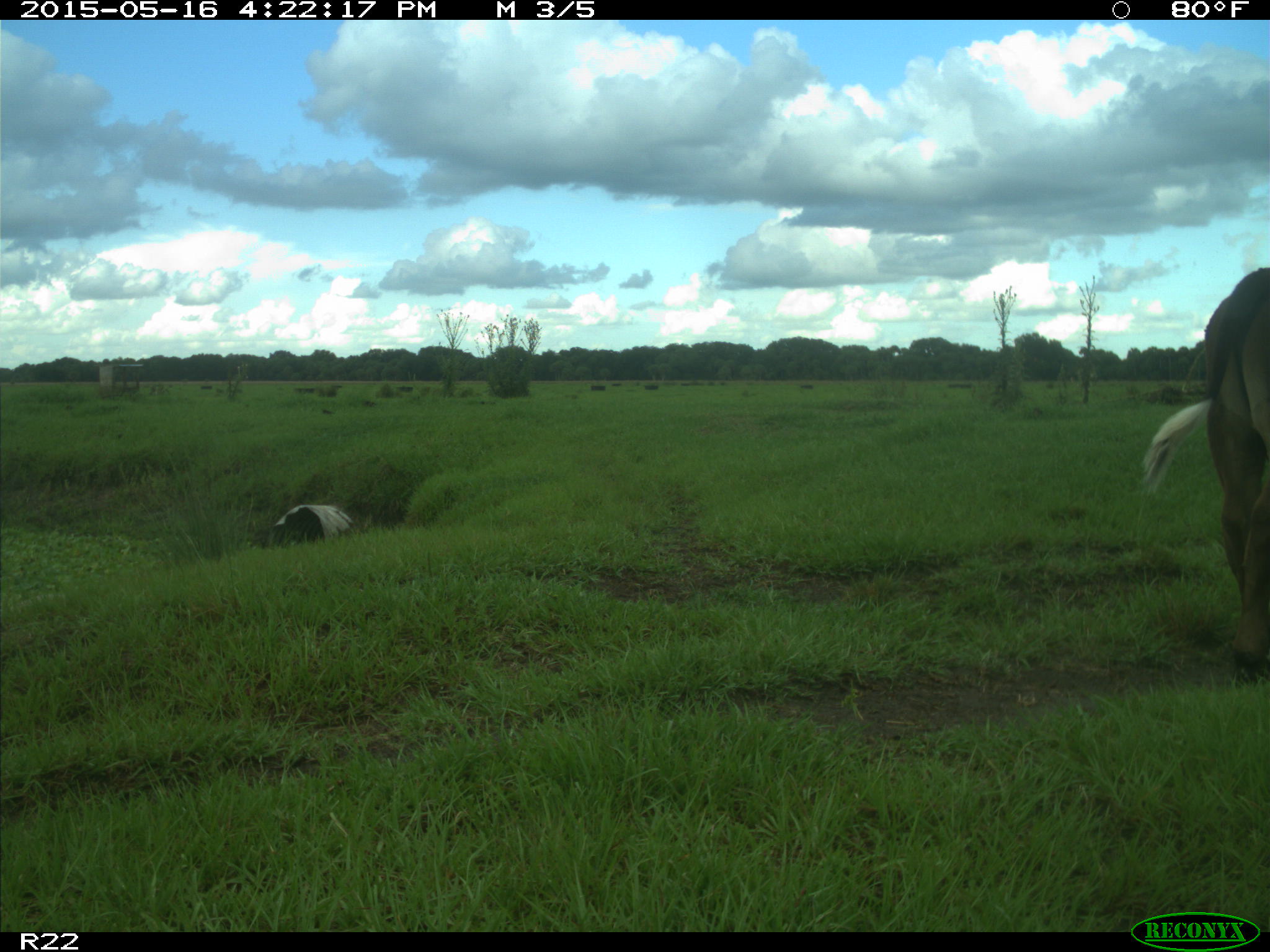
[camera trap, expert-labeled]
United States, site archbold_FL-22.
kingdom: Animalia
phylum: Chordata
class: Mammalia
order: Artiodactyla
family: Bovidae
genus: Bos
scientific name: Bos taurus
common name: domestic cow